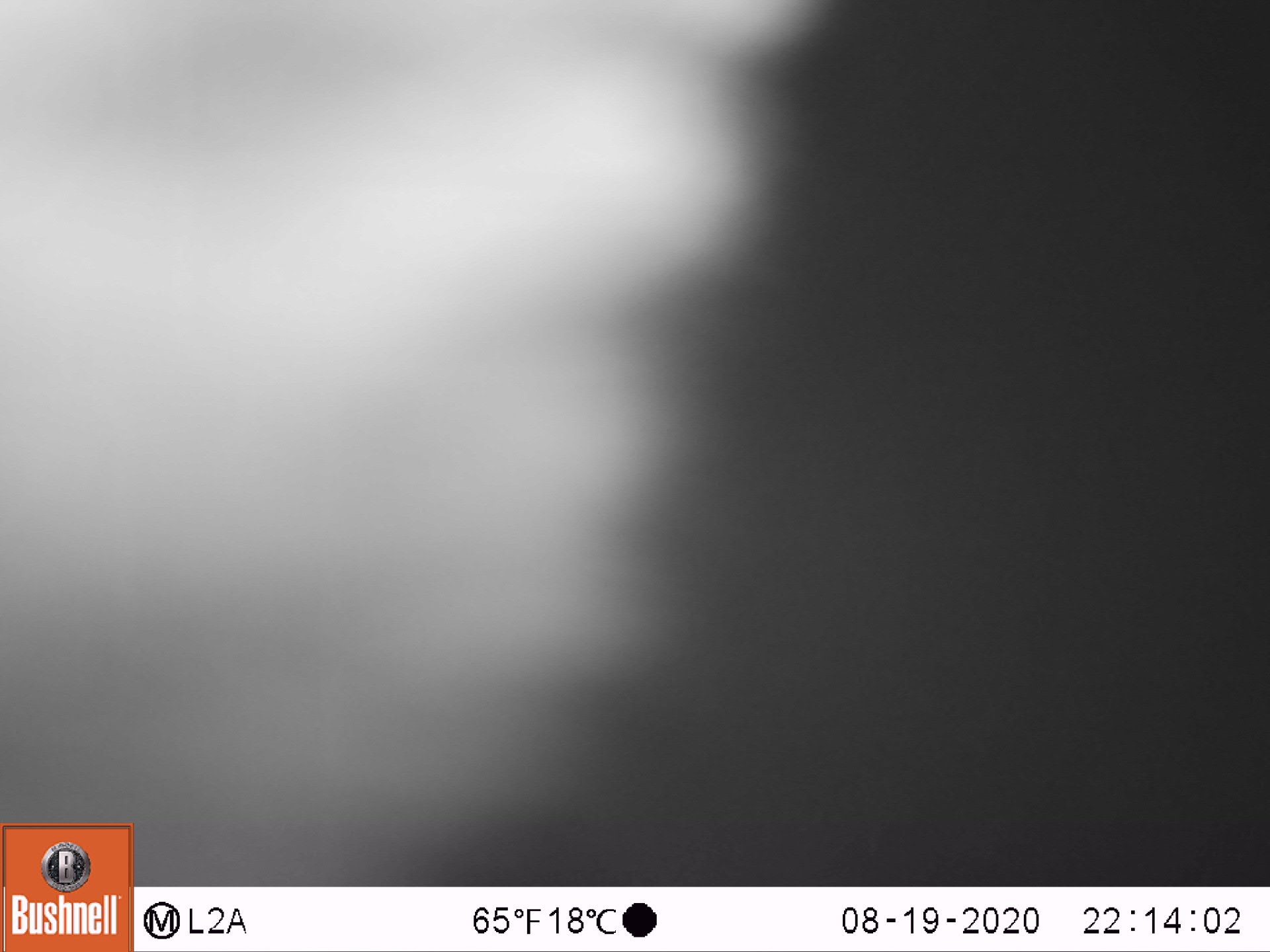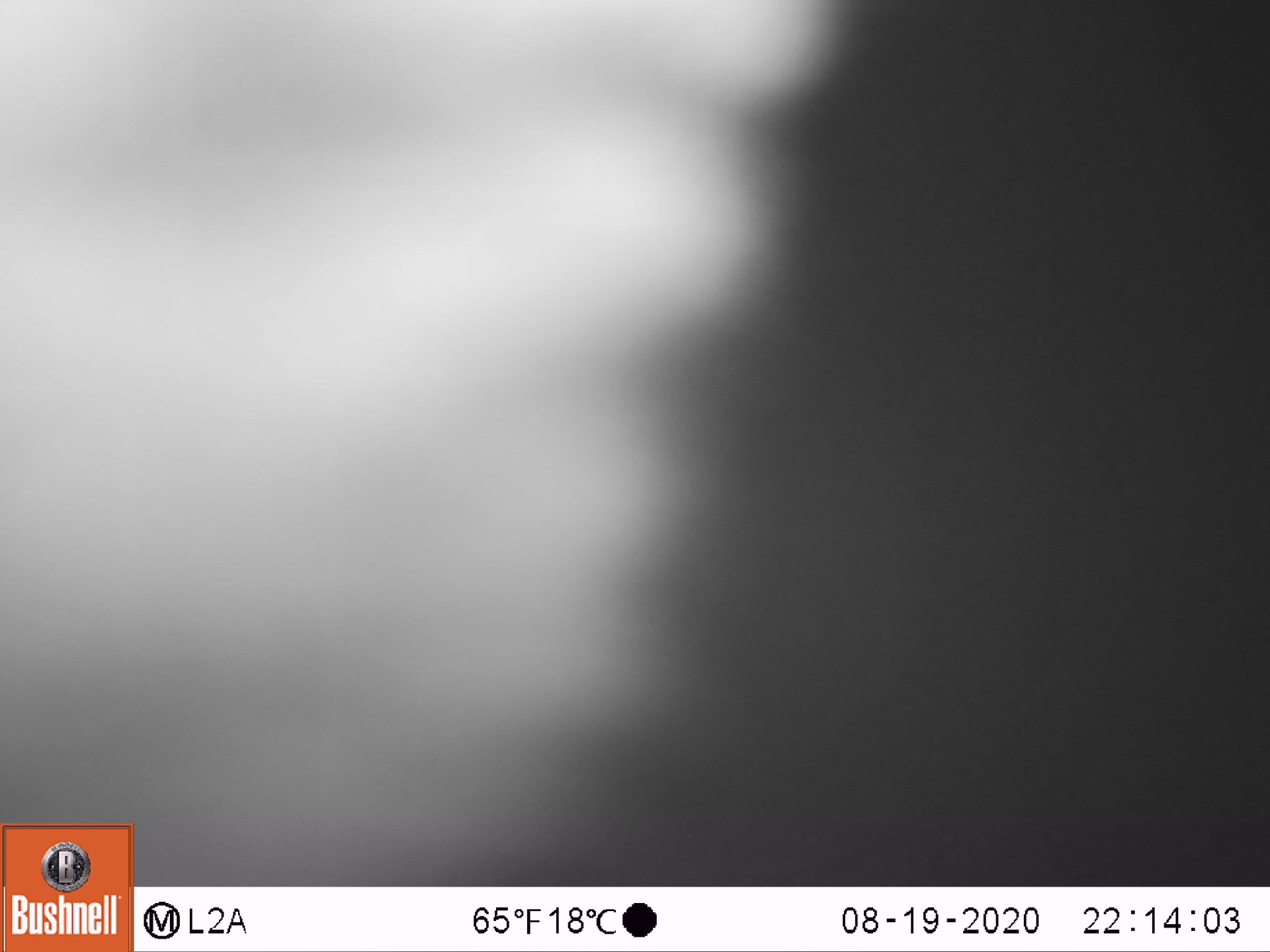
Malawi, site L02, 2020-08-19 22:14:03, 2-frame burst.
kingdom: Animalia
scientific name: Animalia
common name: other animal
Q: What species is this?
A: Other animal (Animalia).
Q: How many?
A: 1.